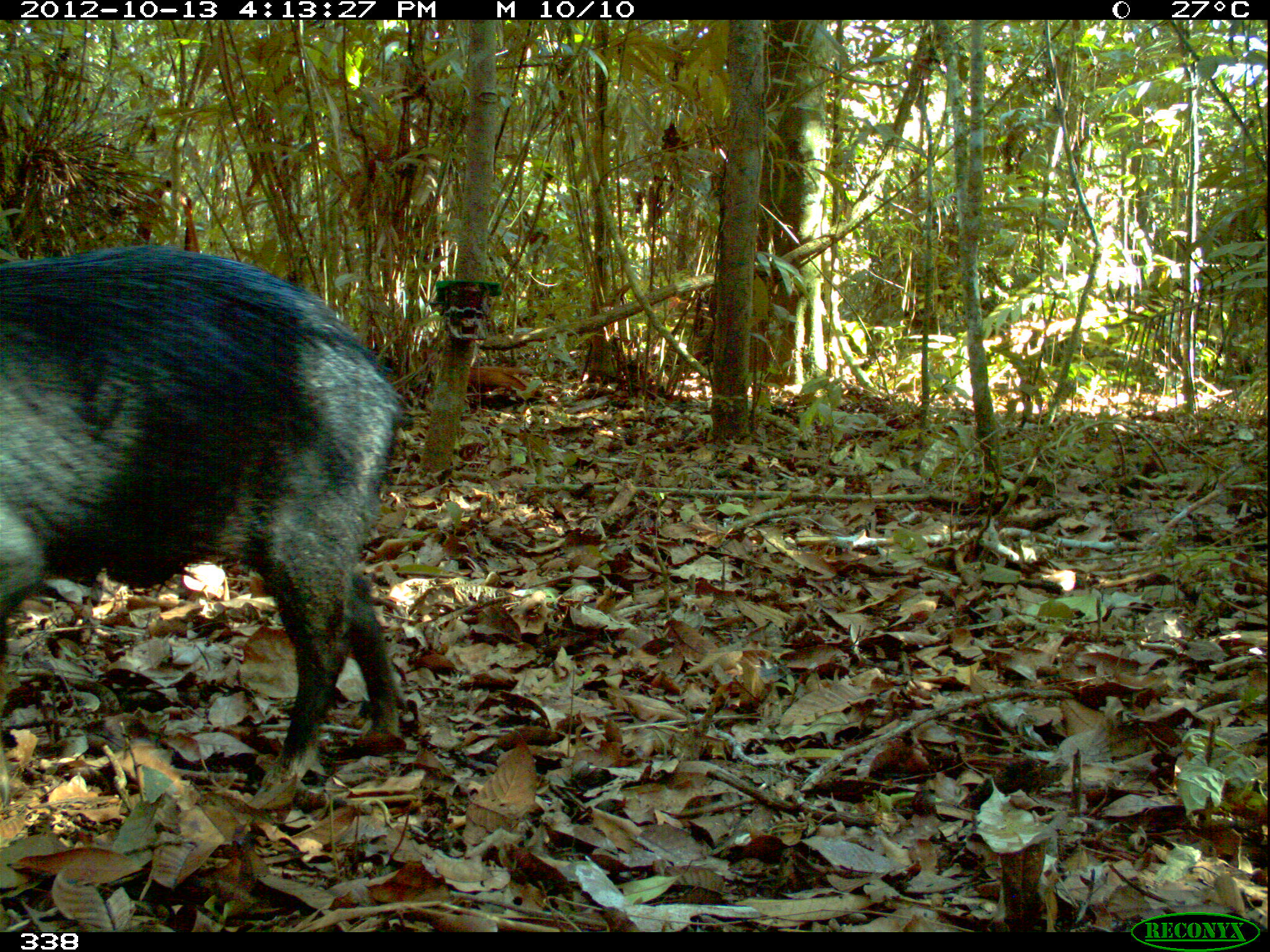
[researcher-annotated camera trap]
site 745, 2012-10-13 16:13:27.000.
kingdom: Animalia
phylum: Chordata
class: Mammalia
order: Artiodactyla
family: Tayassuidae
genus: Tayassu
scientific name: Tayassu pecari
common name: white-lipped peccary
Tayassu pecari (white-lipped peccary).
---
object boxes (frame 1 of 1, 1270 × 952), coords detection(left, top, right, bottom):
tayassu pecari: detection(0, 238, 408, 792)